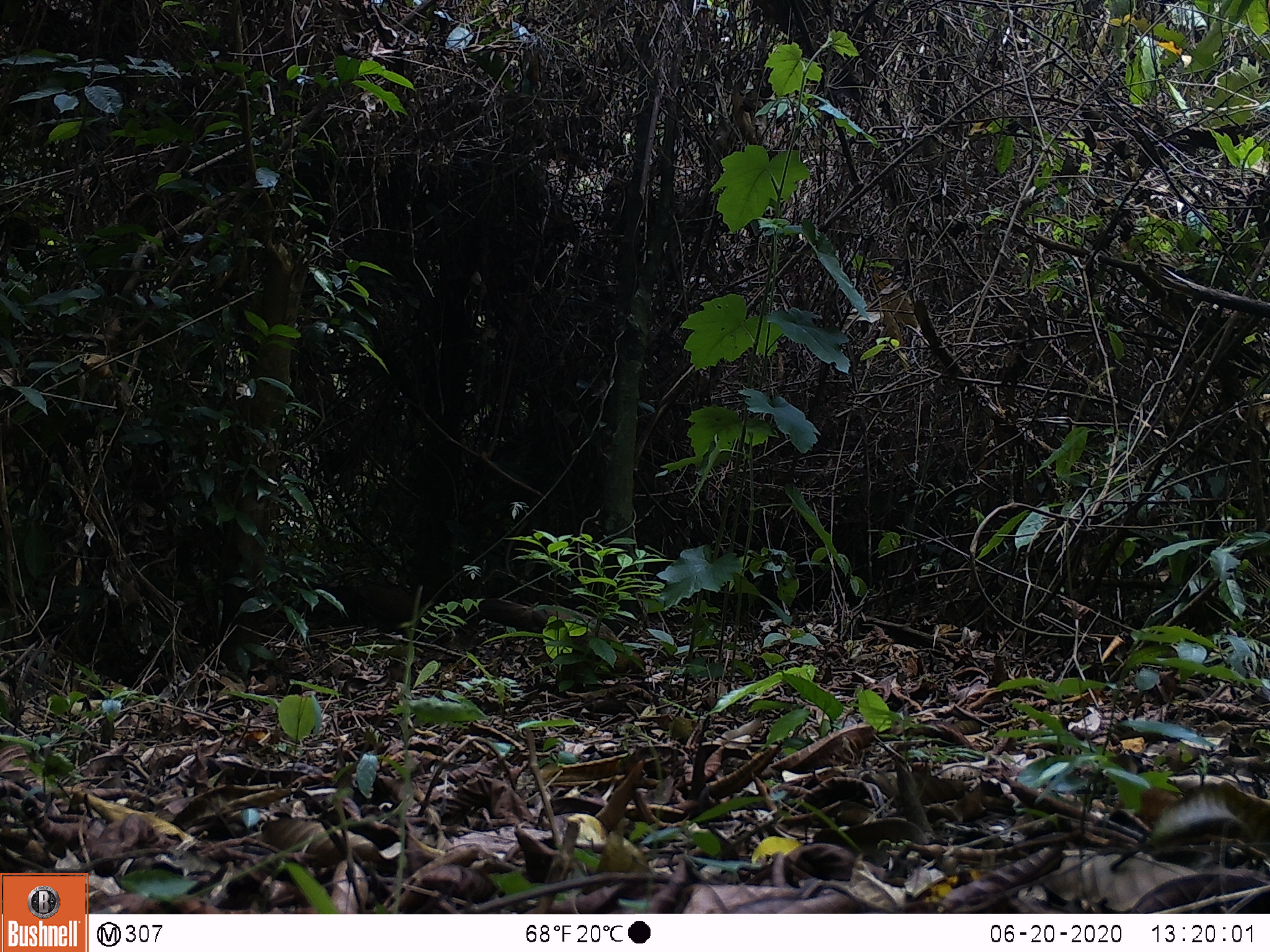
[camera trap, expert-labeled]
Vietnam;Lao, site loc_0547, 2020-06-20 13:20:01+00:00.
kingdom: Animalia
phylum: Chordata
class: Aves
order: Galliformes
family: Phasianidae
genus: Gallus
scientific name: Gallus gallus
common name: red junglefowl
Red junglefowl (Gallus gallus). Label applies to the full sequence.